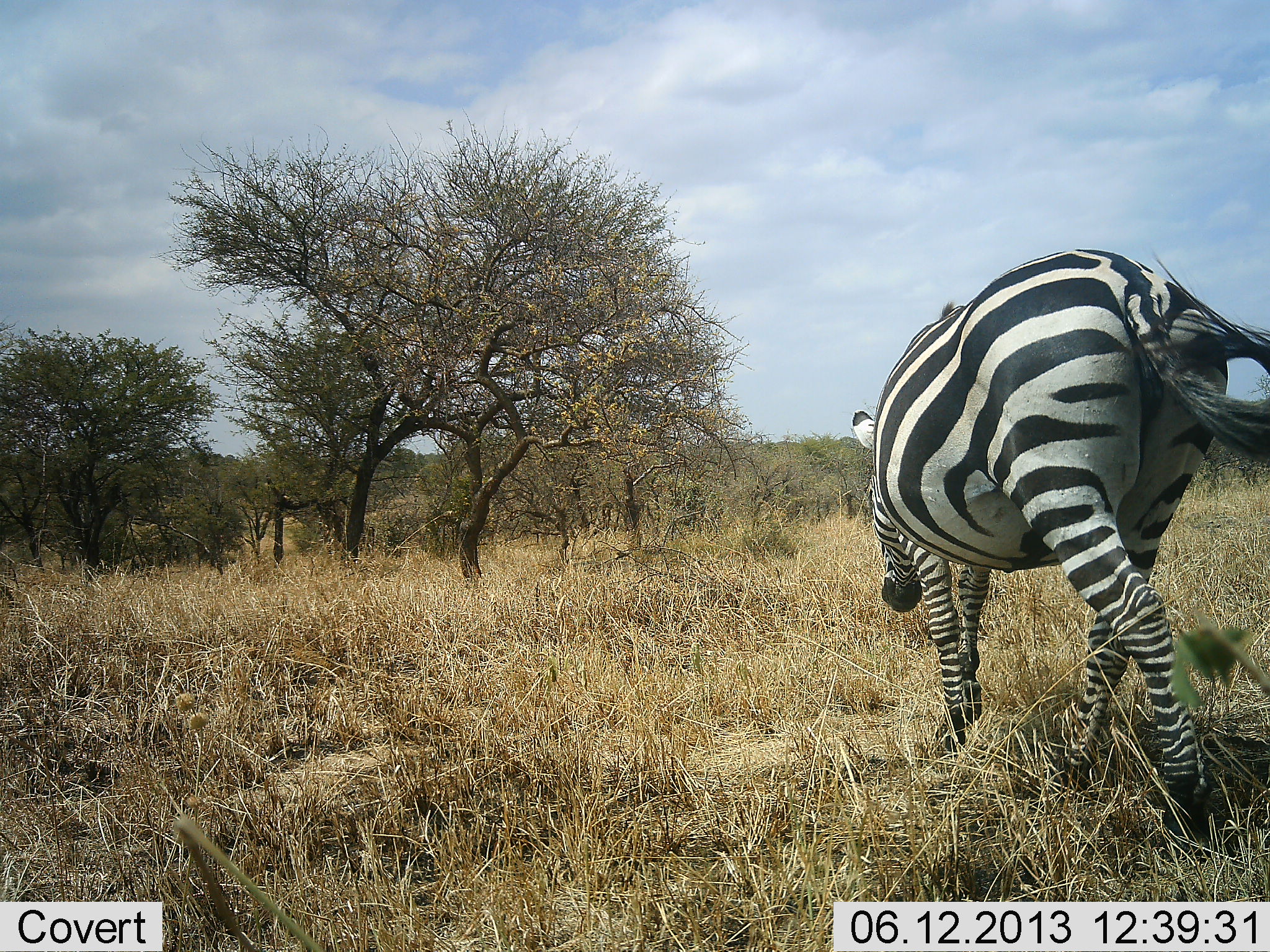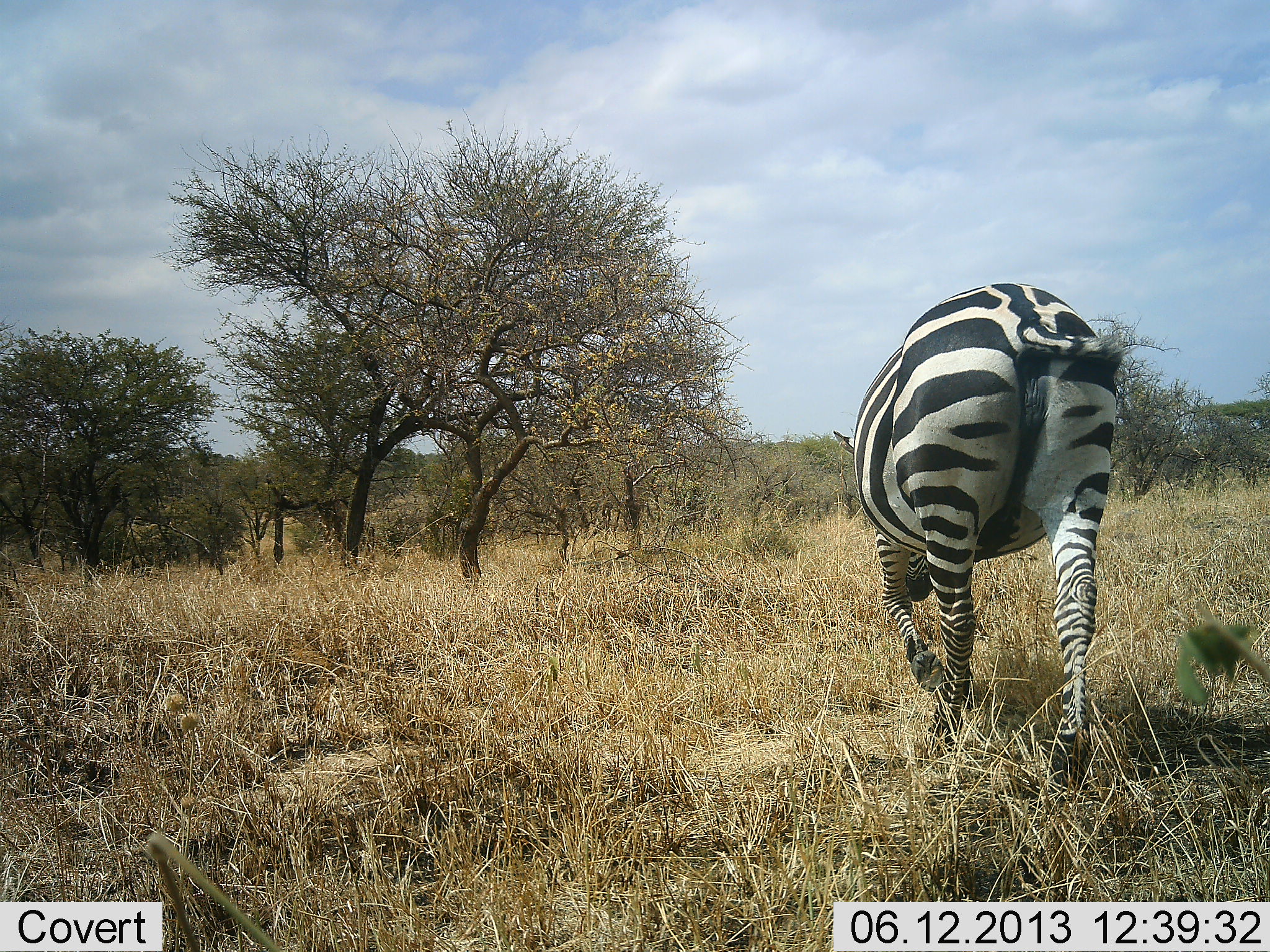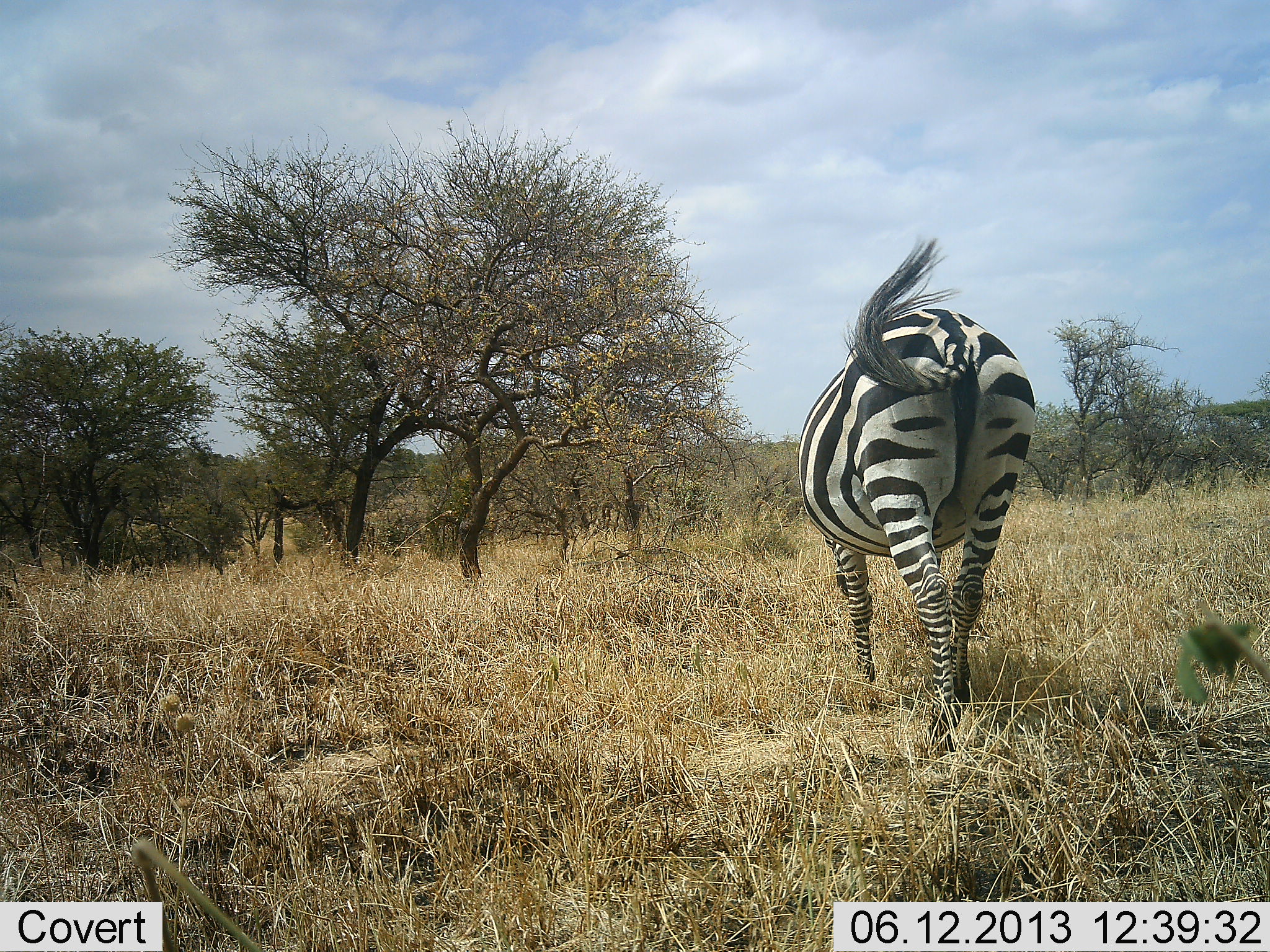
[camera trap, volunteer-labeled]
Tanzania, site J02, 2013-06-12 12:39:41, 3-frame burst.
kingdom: Animalia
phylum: Chordata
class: Mammalia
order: Perissodactyla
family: Equidae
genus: Equus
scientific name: Equus quagga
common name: plains zebra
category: zebra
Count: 1.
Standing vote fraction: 0%.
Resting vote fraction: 0%.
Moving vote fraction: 100%.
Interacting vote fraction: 0%.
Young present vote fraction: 0%.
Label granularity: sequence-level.